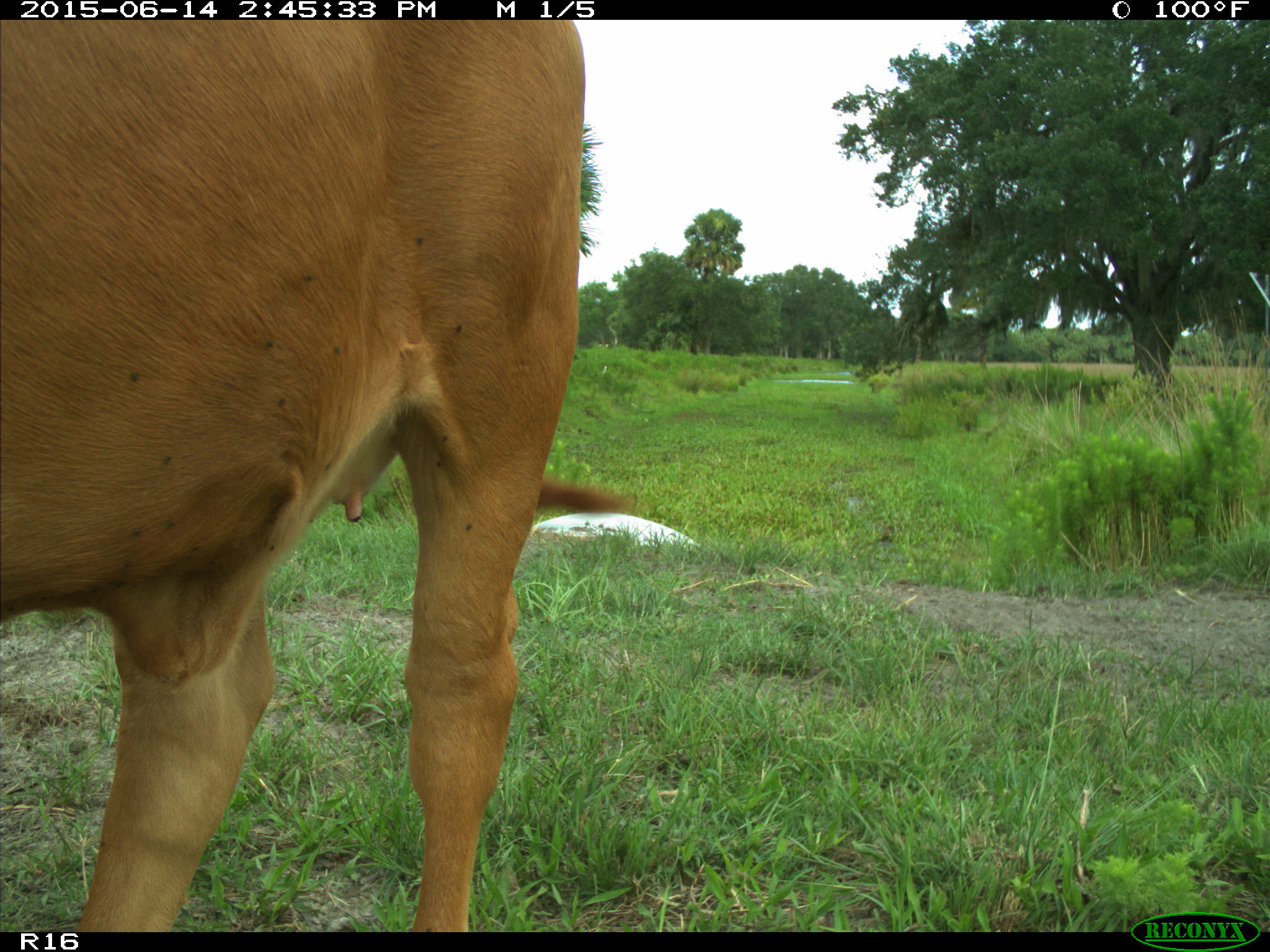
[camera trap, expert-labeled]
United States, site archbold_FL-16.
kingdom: Animalia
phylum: Chordata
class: Mammalia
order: Artiodactyla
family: Bovidae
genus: Bos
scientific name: Bos taurus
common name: domestic cow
Bos taurus (domestic cow).